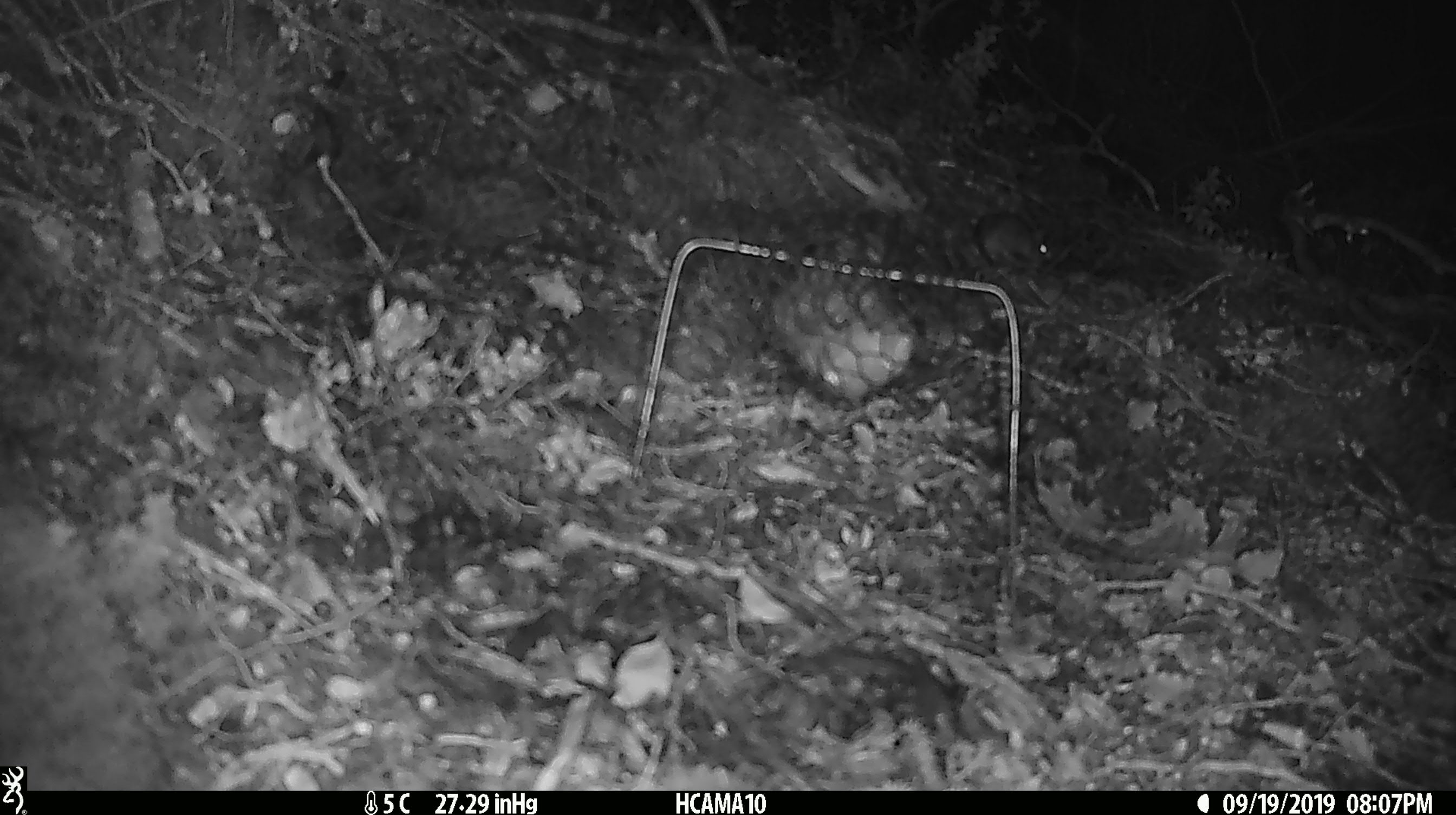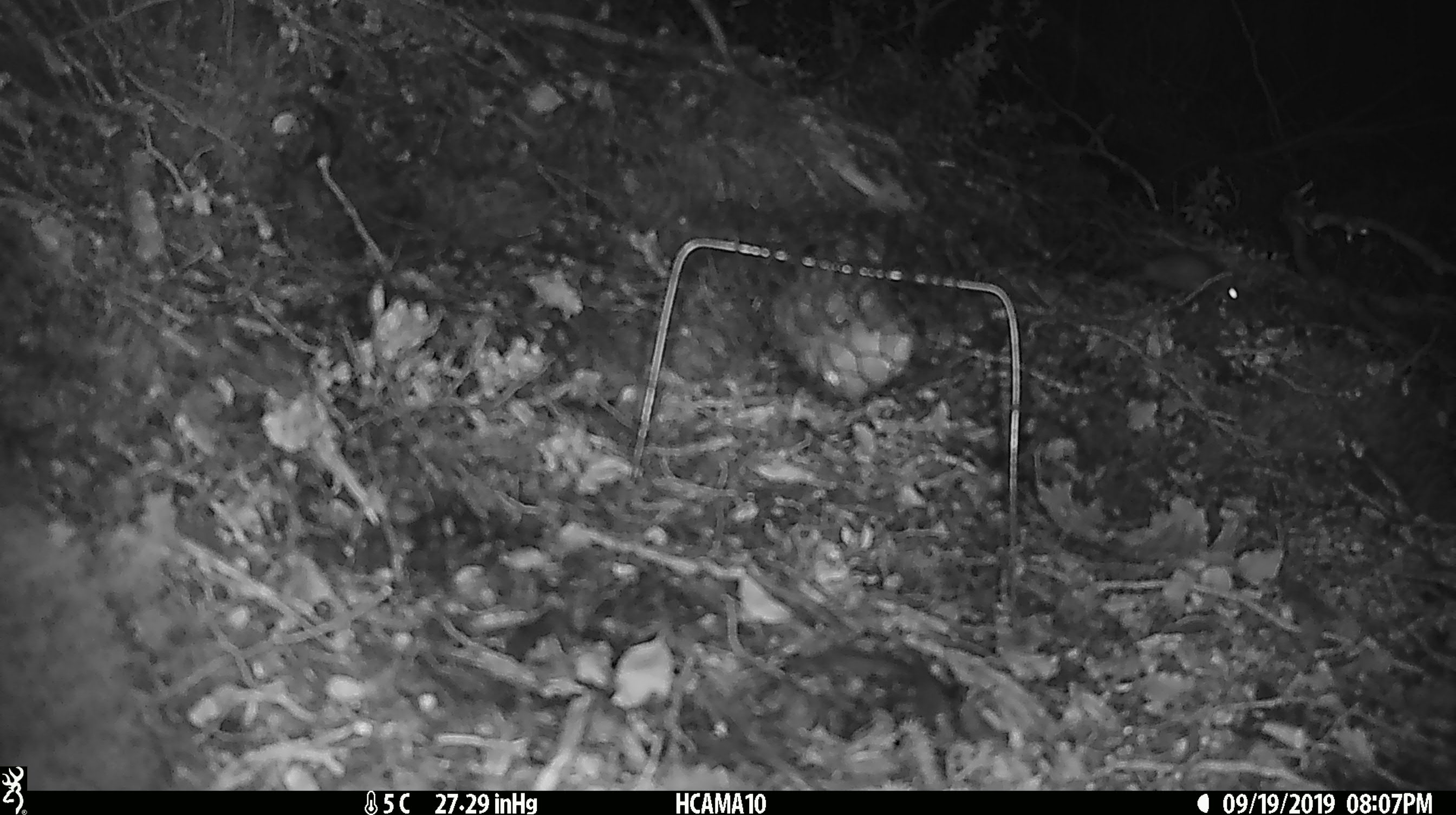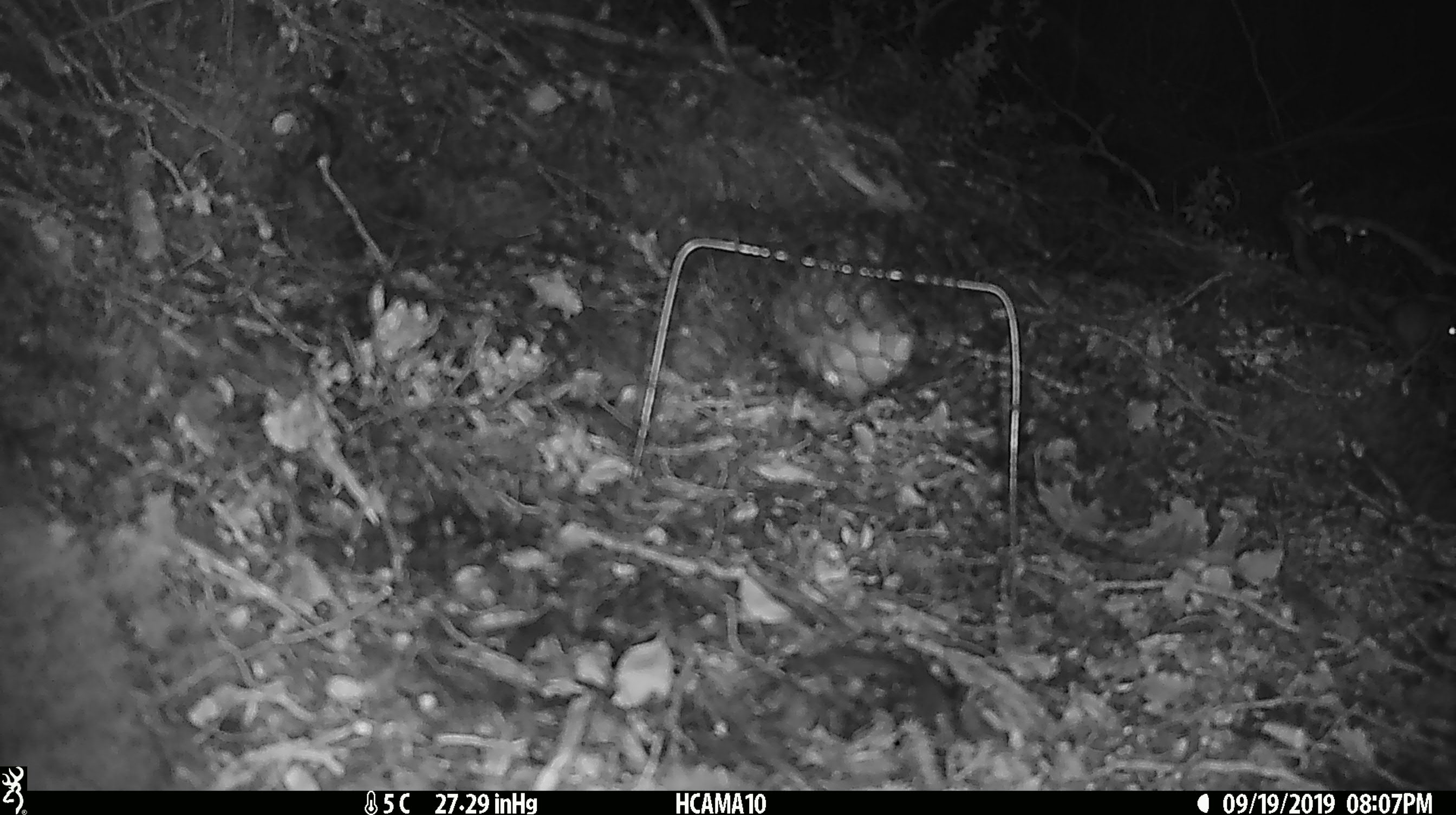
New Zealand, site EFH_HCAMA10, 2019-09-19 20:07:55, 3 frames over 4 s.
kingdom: Animalia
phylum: Chordata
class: Mammalia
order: Rodentia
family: Muridae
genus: Mus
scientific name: Mus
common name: mouse